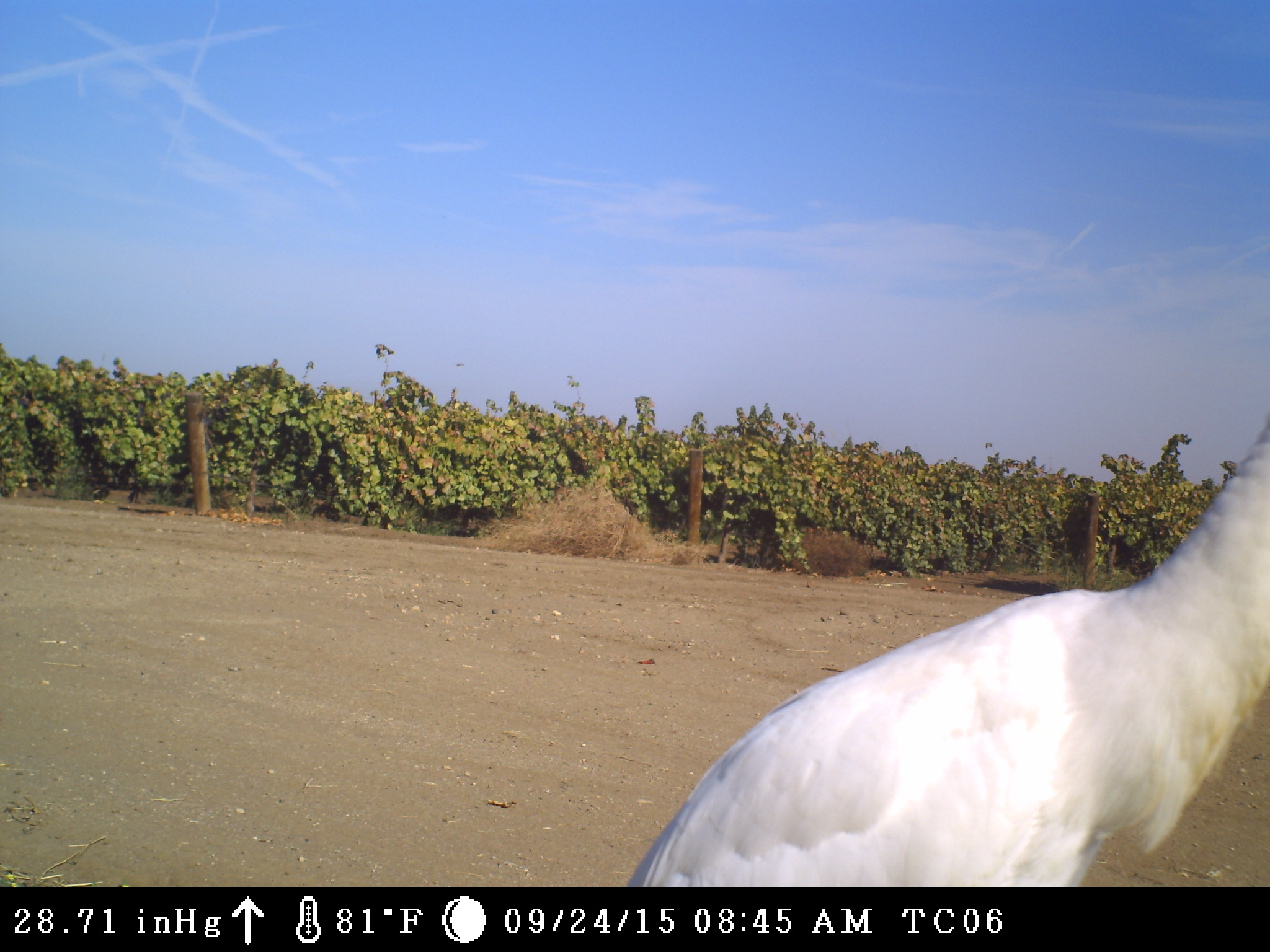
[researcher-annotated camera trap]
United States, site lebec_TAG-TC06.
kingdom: Animalia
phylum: Chordata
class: Aves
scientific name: Aves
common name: birds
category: unidentified bird